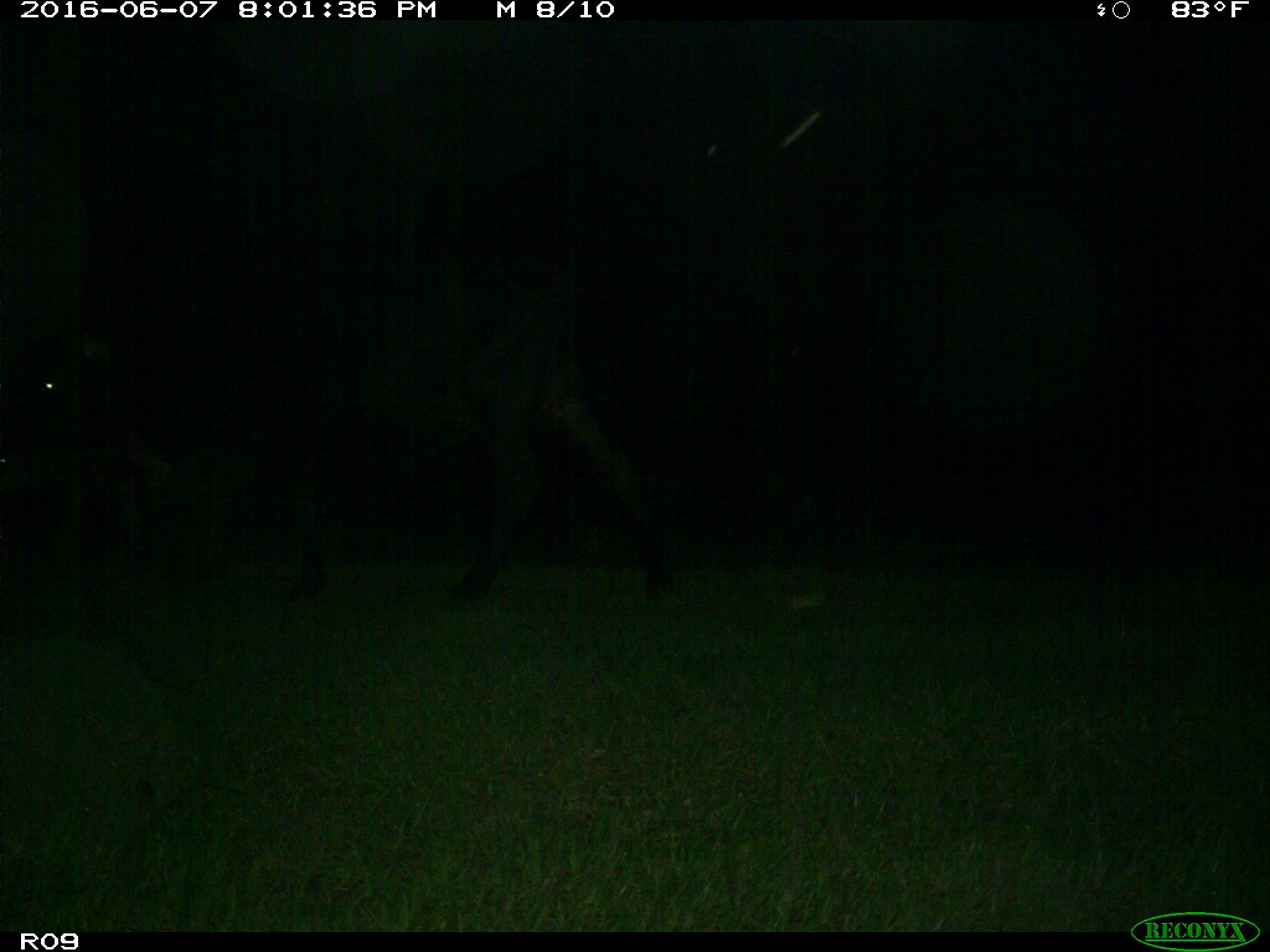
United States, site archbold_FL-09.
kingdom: Animalia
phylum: Chordata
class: Mammalia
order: Artiodactyla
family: Bovidae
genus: Bos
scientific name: Bos taurus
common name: domestic cow